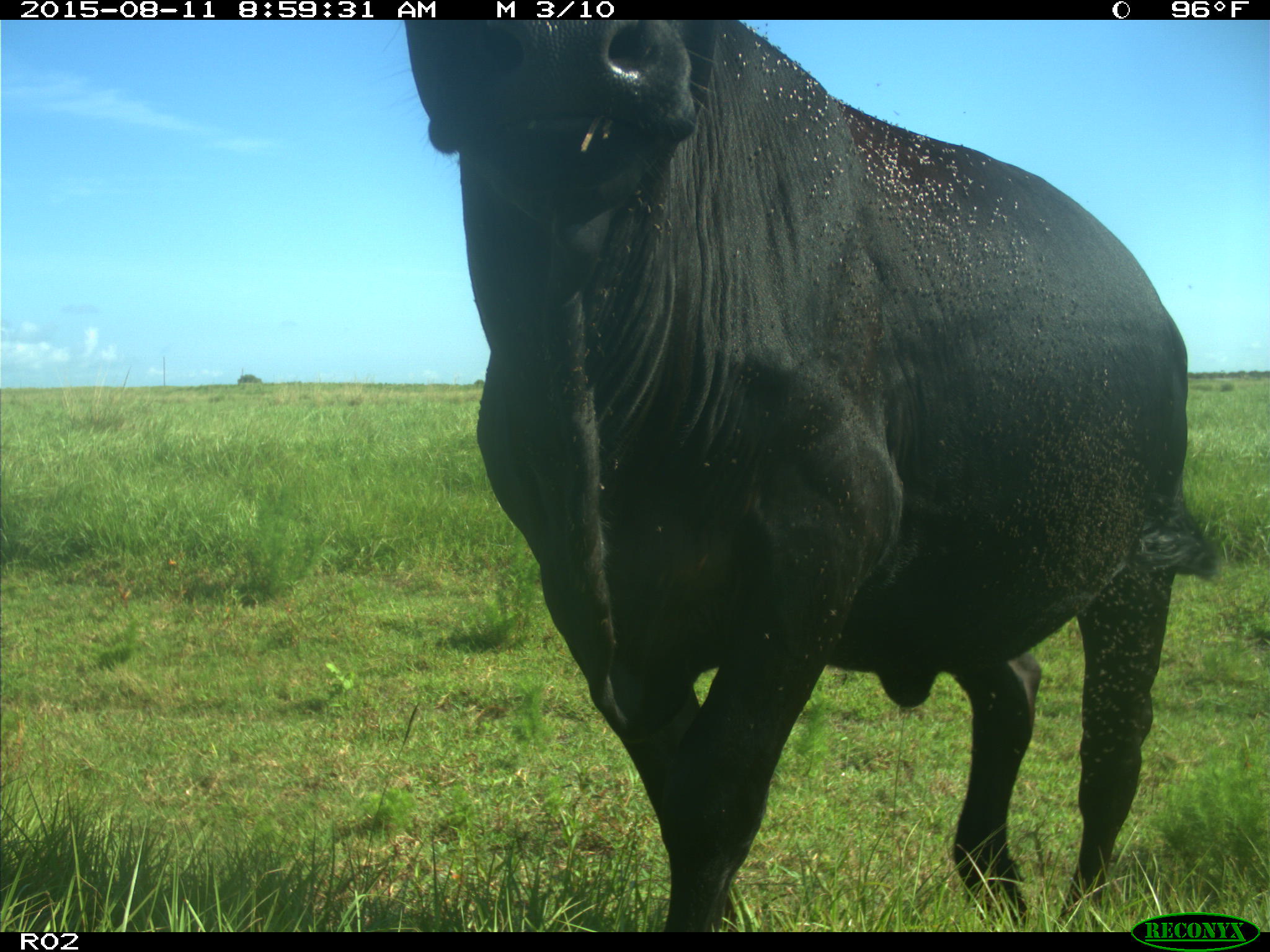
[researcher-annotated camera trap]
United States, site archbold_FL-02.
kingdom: Animalia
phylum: Chordata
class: Mammalia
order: Artiodactyla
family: Bovidae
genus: Bos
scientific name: Bos taurus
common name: domestic cow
Bos taurus (domestic cow).